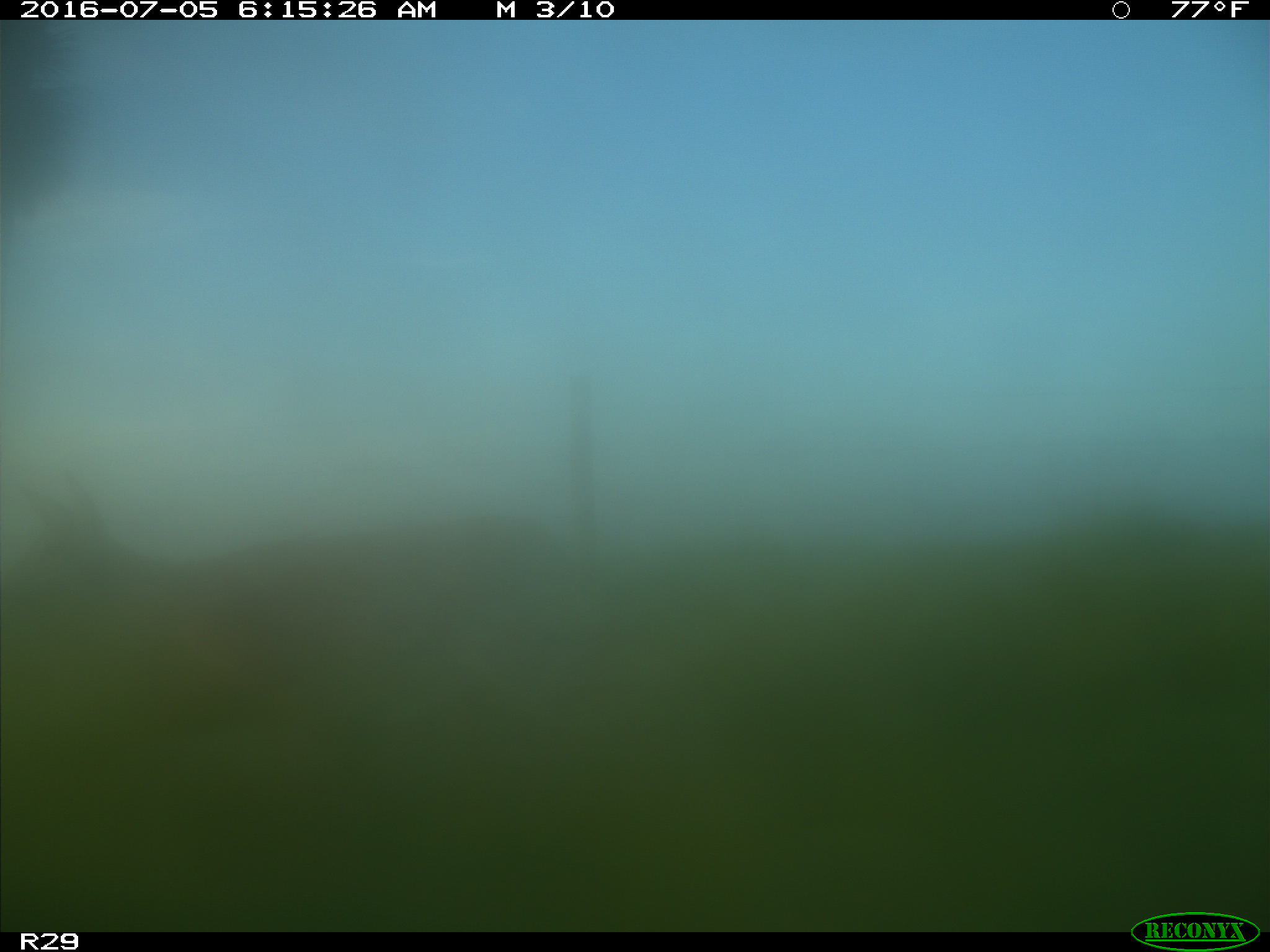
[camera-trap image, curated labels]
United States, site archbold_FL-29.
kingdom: Animalia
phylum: Chordata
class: Mammalia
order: Artiodactyla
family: Cervidae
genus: Odocoileus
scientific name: Odocoileus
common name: deer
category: unidentified deer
Unidentified deer (deer) (Odocoileus).